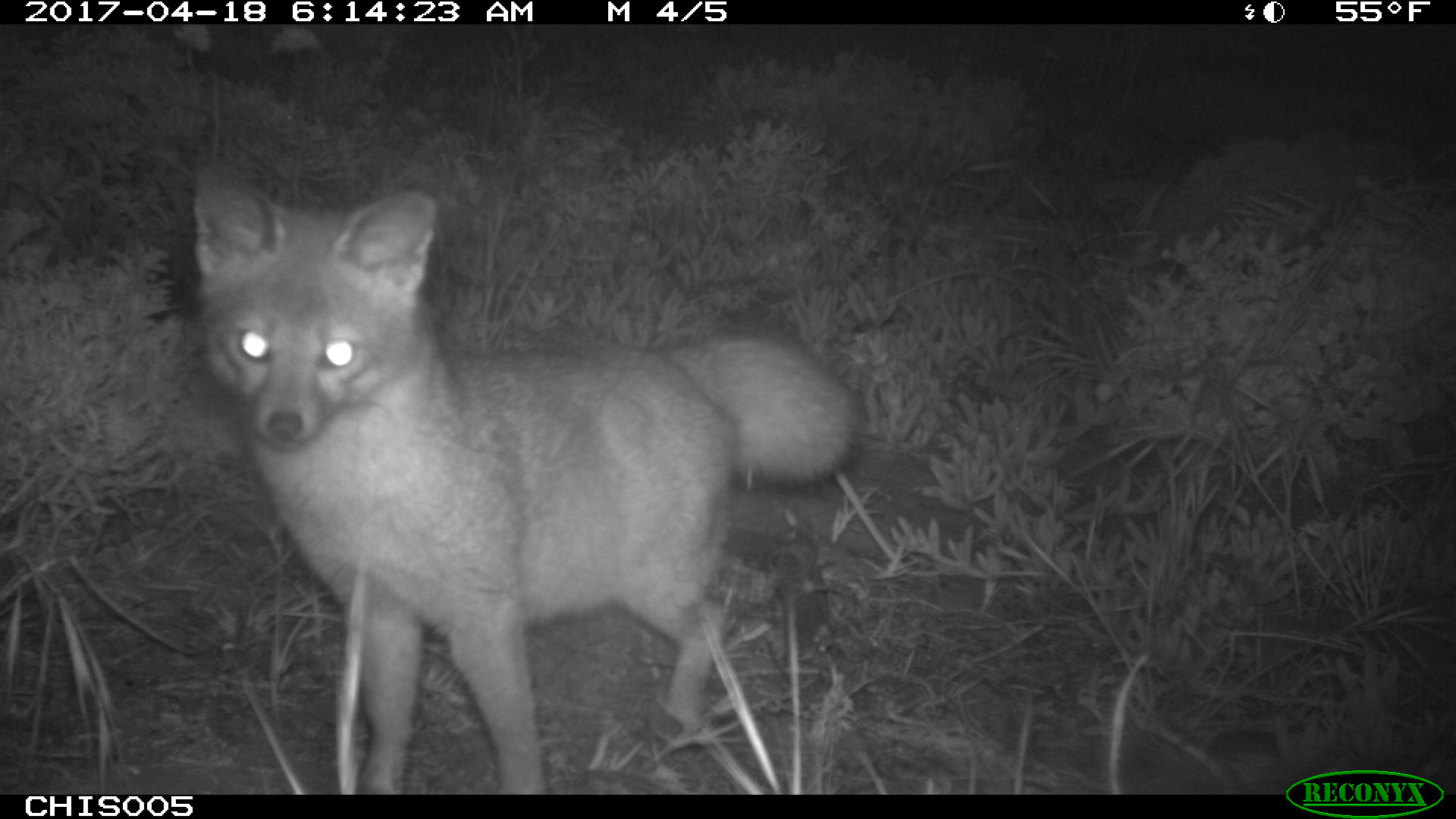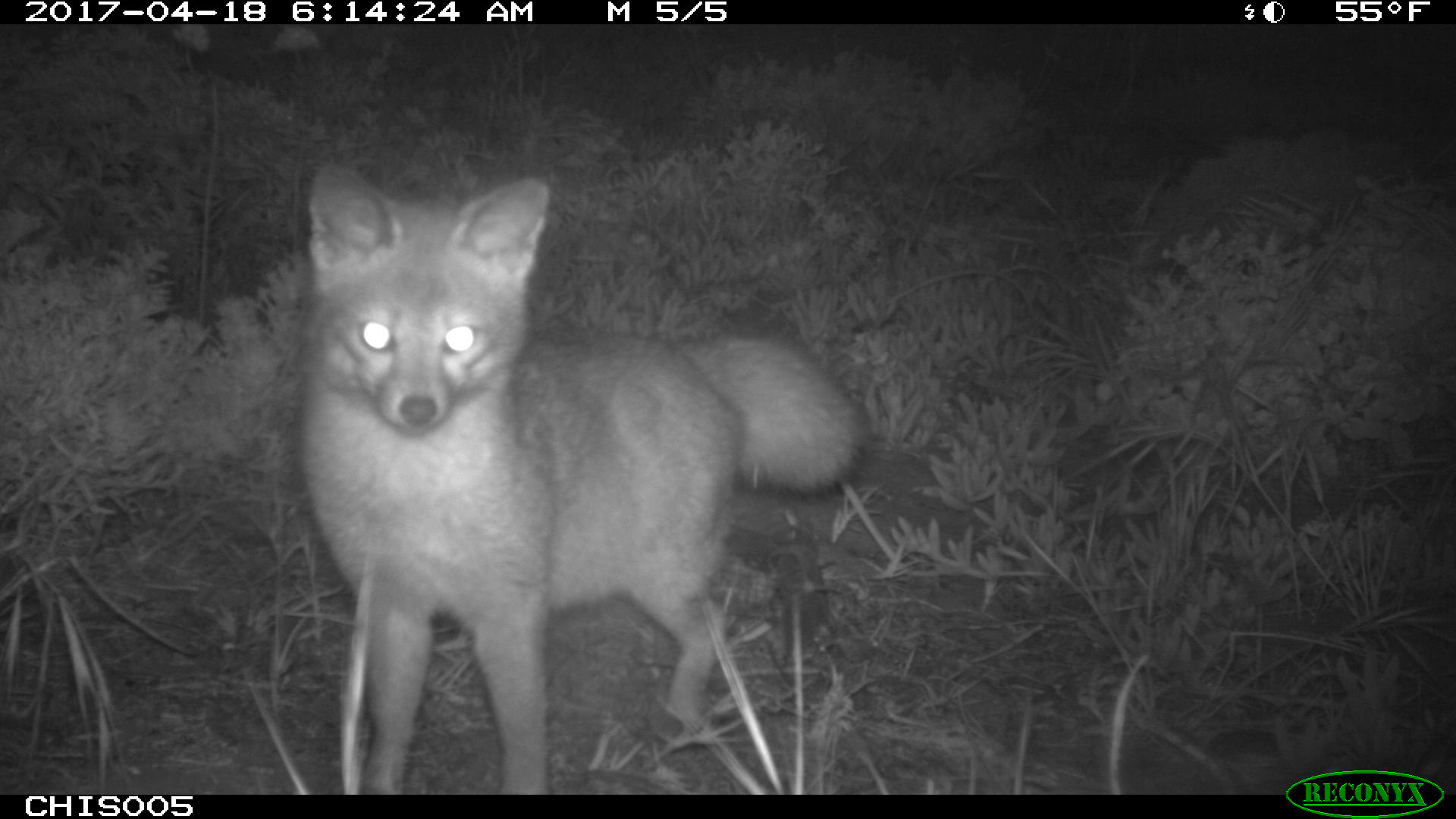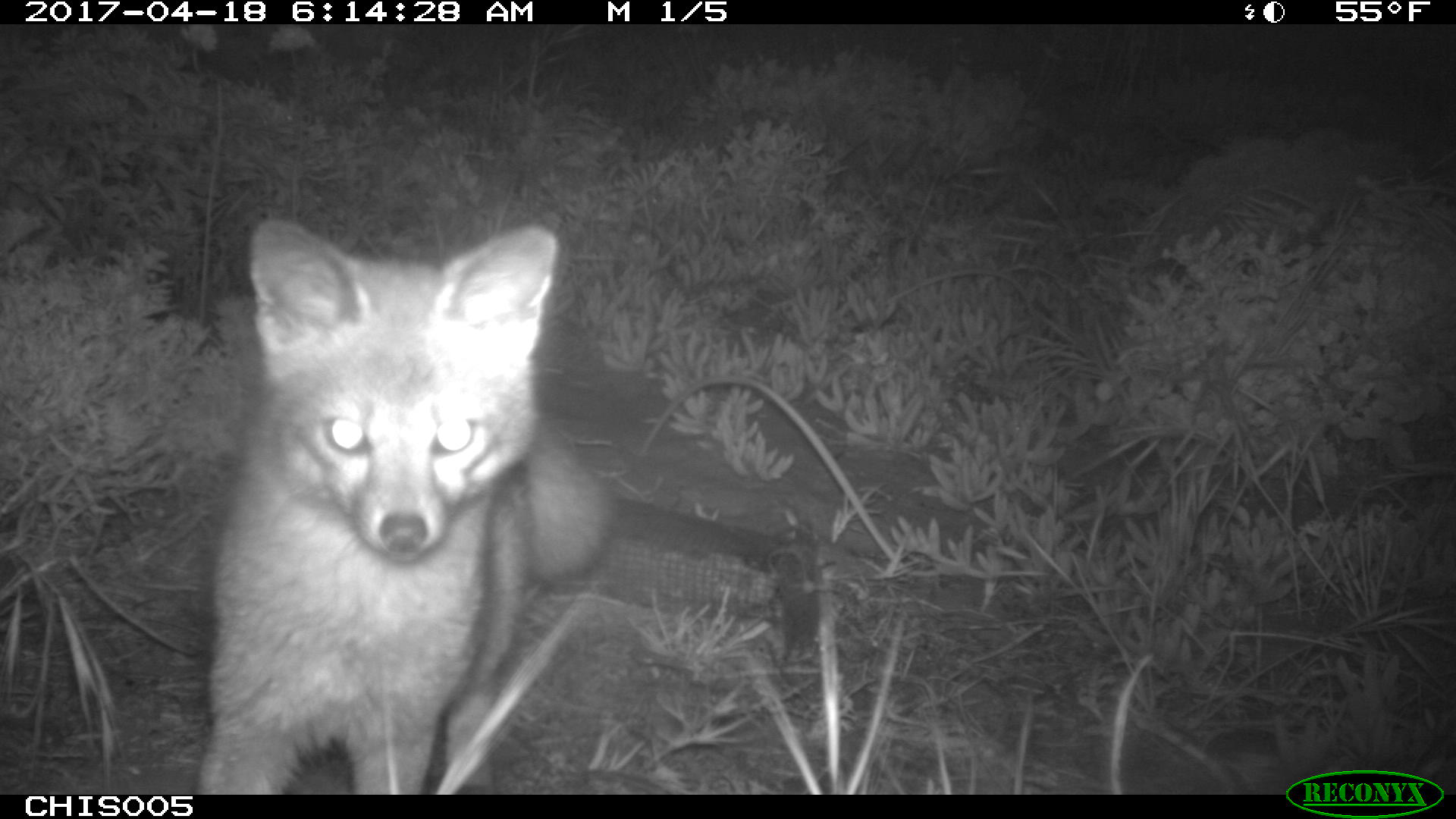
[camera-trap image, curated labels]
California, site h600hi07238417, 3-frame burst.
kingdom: Animalia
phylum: Chordata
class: Mammalia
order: Carnivora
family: Canidae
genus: Urocyon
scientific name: Urocyon littoralis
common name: island fox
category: fox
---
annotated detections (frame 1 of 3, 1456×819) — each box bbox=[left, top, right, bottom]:
fox: bbox=[191, 161, 861, 796]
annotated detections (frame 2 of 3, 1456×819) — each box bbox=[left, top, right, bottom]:
fox: bbox=[300, 164, 869, 795]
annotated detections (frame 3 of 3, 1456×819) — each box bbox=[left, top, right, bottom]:
fox: bbox=[188, 212, 617, 795]